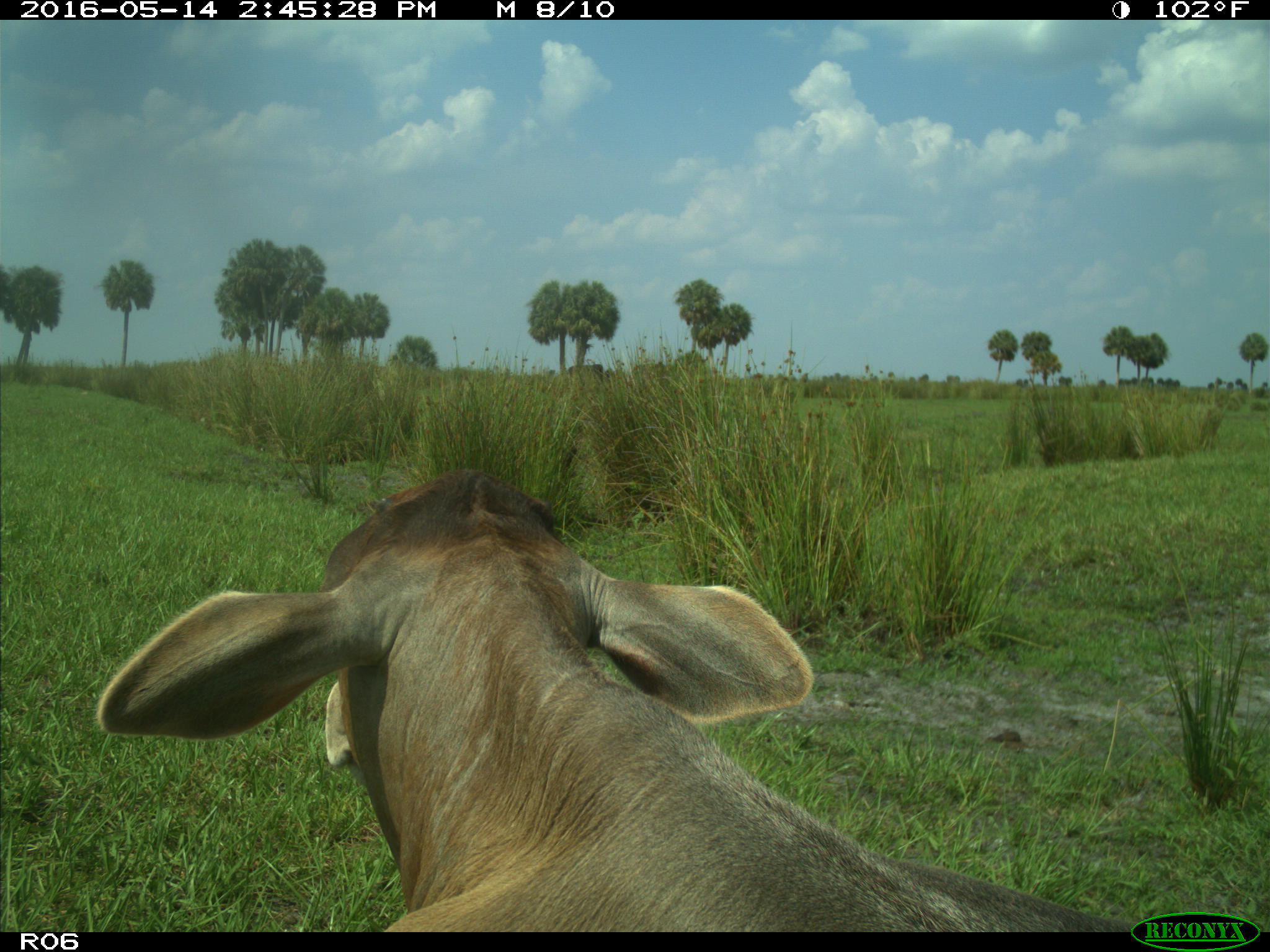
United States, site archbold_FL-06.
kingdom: Animalia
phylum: Chordata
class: Mammalia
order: Artiodactyla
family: Bovidae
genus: Bos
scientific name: Bos taurus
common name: domestic cow